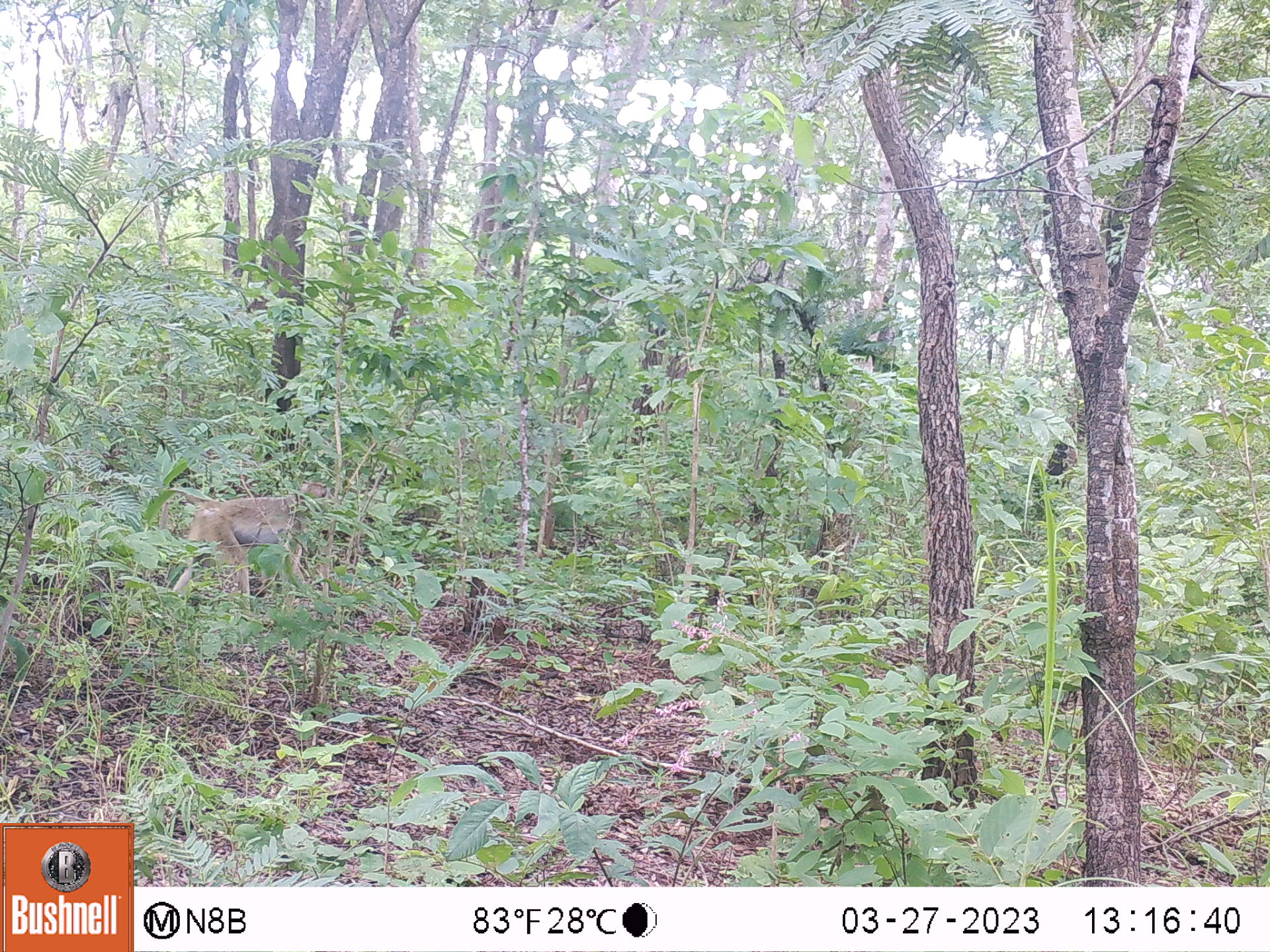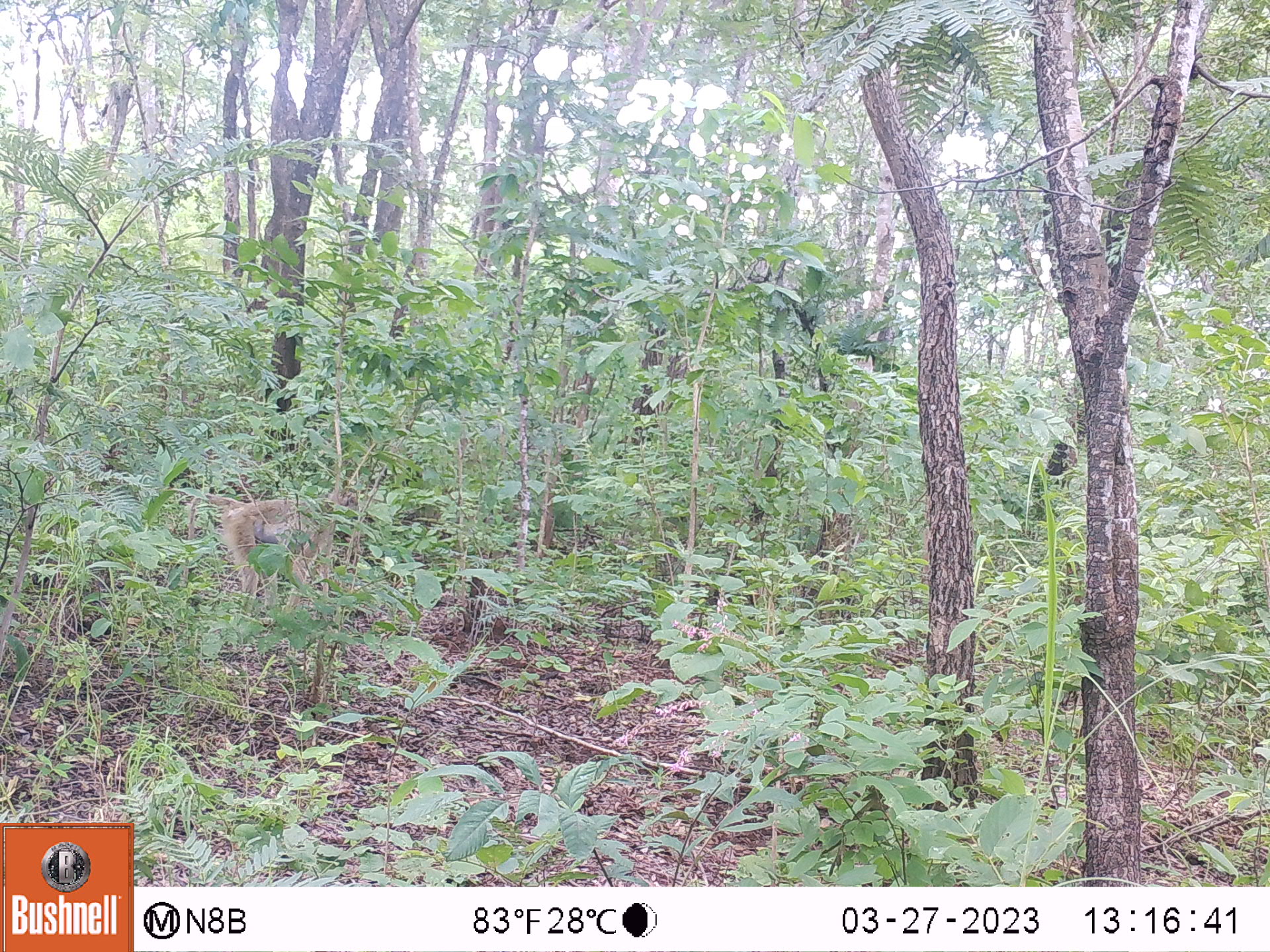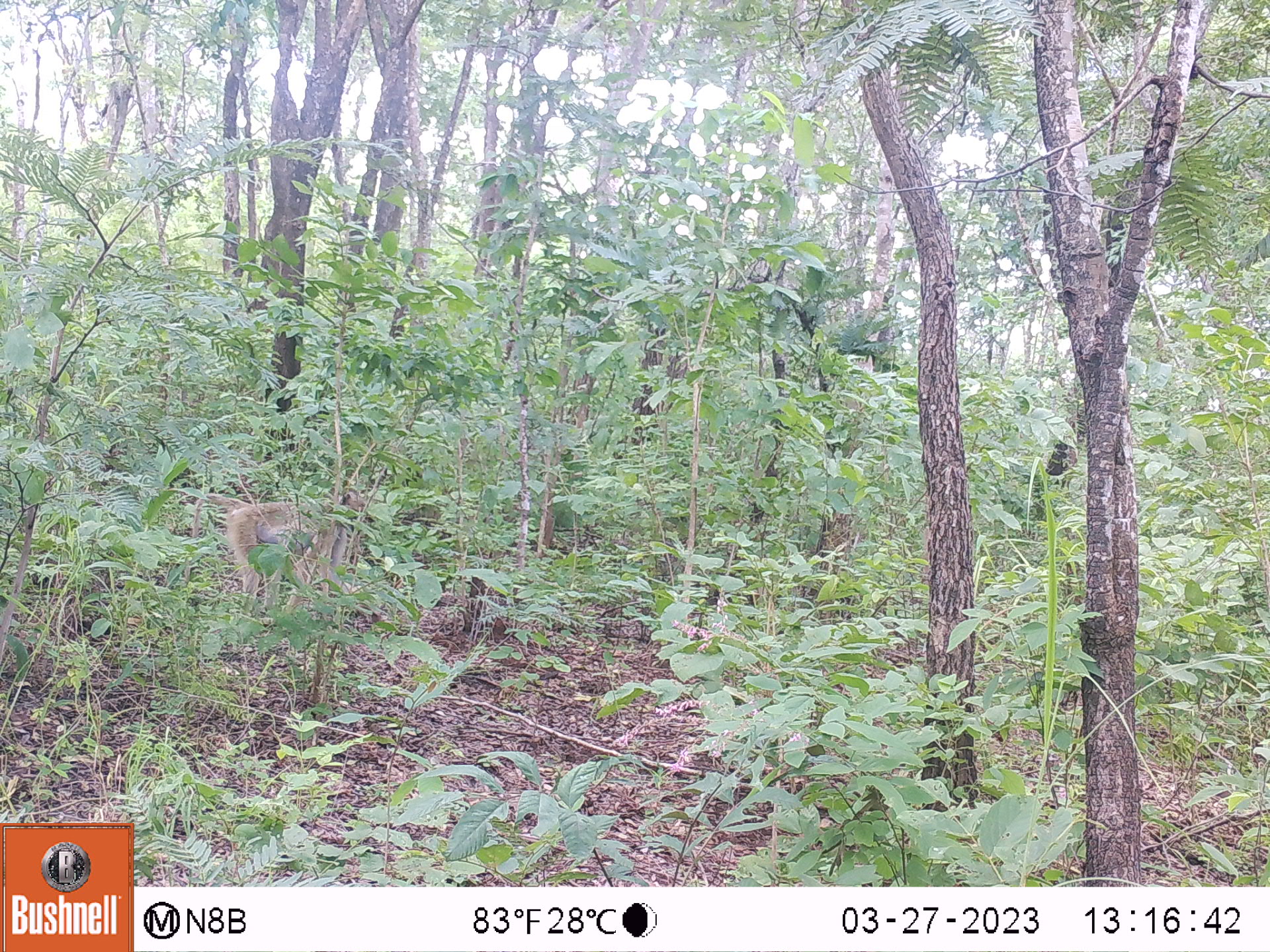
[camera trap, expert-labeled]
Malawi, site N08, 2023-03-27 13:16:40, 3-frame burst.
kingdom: Animalia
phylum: Chordata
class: Mammalia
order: Primates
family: Cercopithecidae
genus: Papio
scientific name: Papio cynocephalus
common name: yellow baboon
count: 1